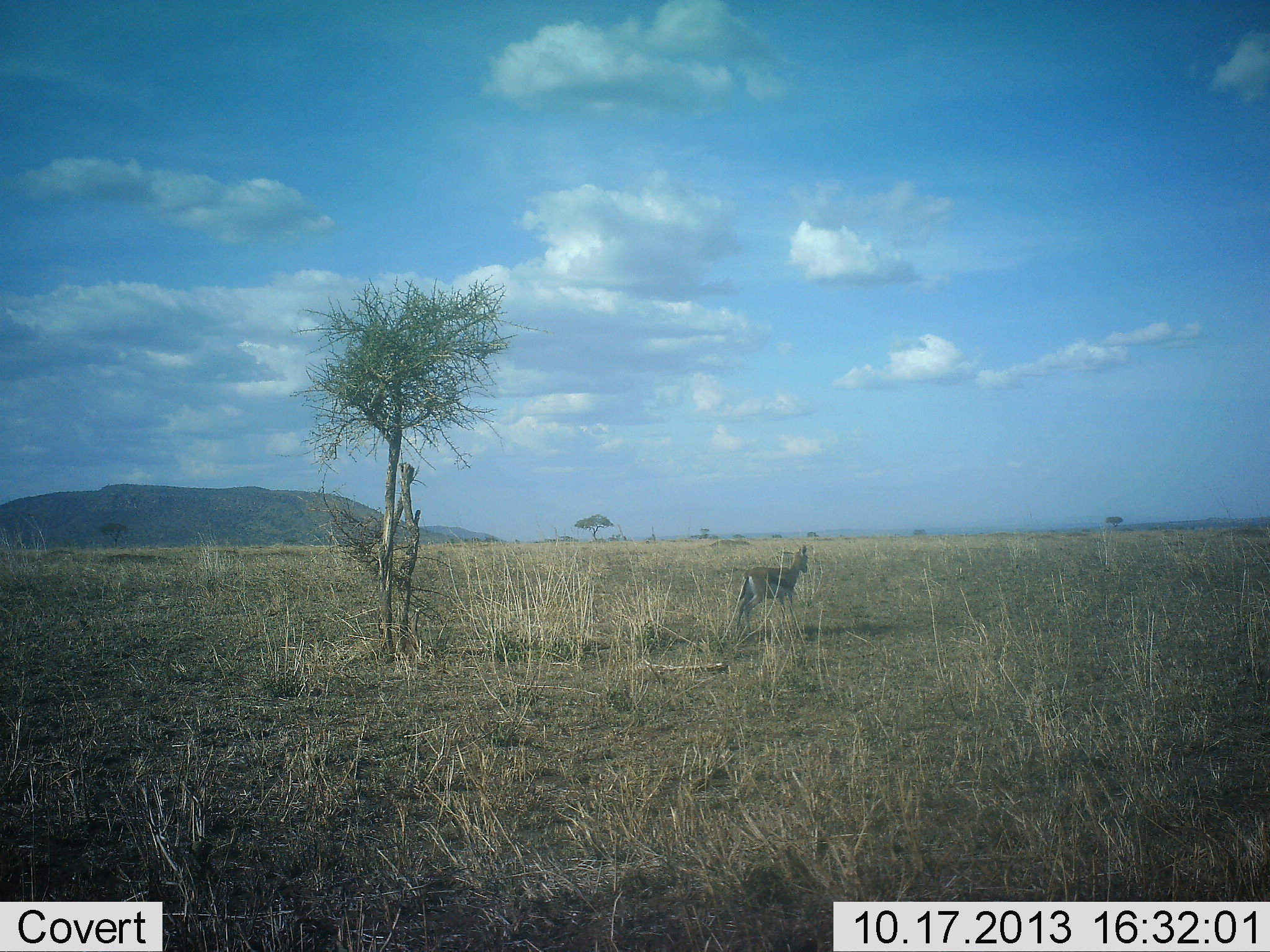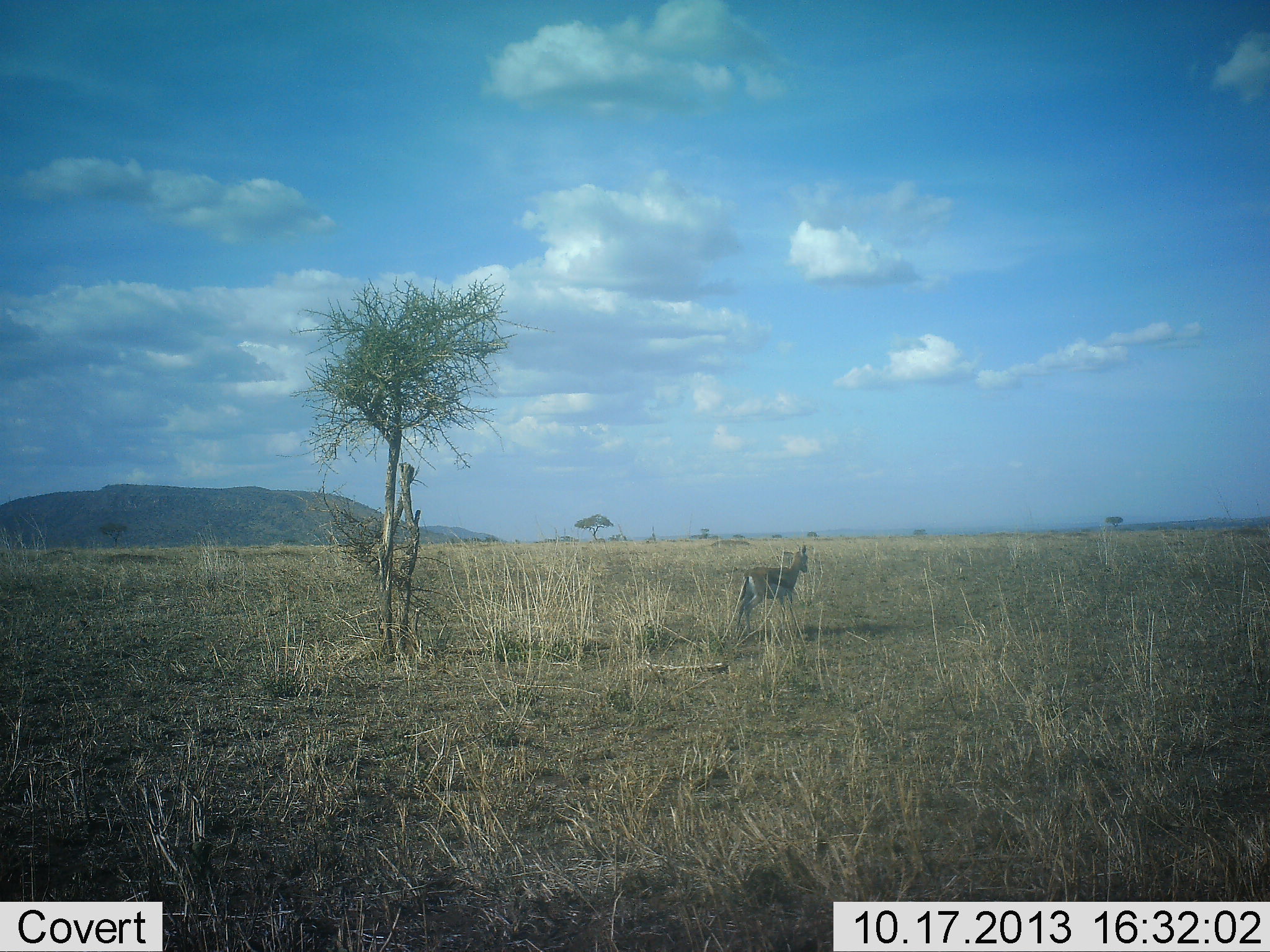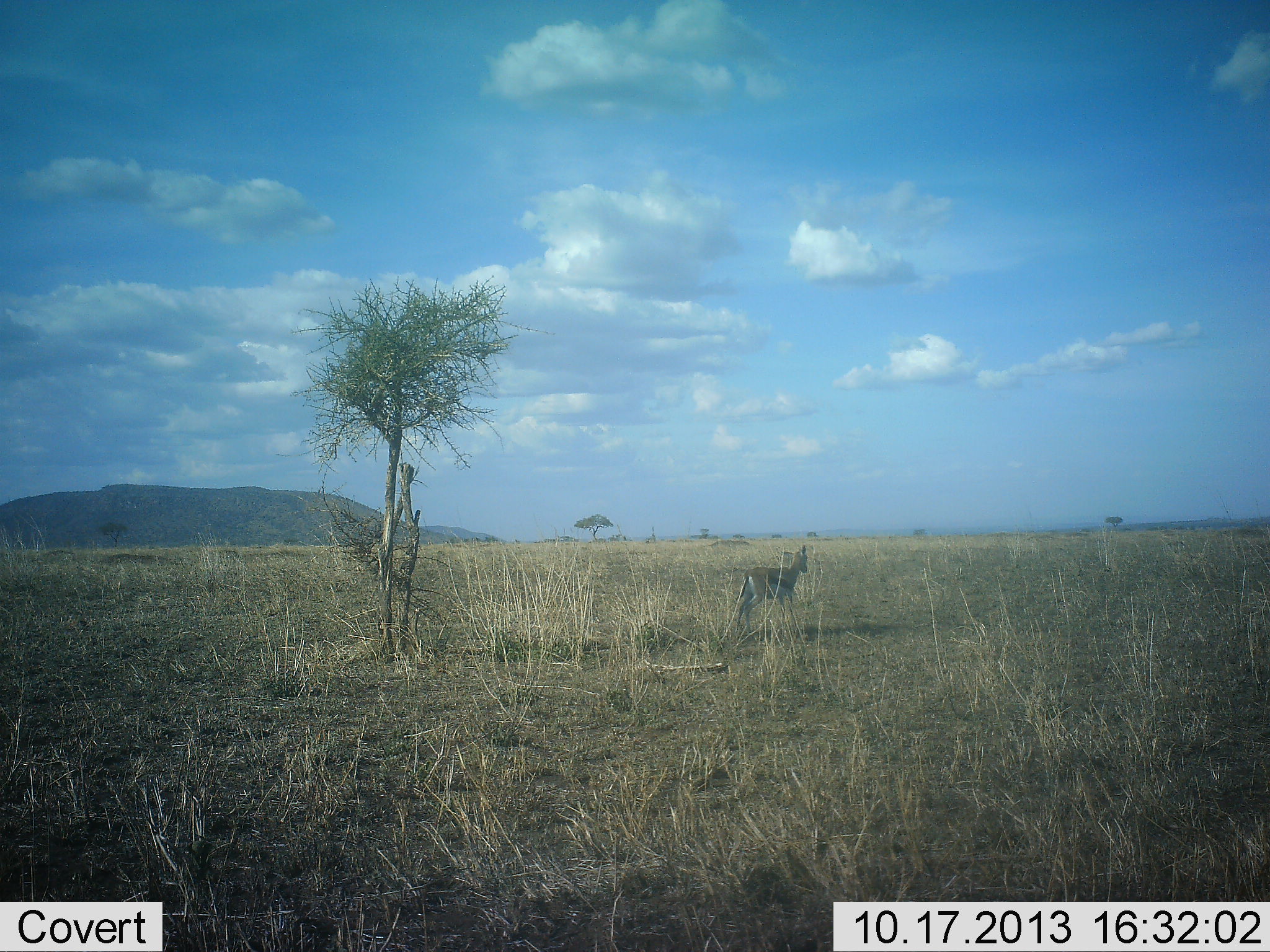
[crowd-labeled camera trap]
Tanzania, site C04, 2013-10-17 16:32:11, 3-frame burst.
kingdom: Animalia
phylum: Chordata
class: Mammalia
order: Artiodactyla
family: Bovidae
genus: Eudorcas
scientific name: Eudorcas thomsonii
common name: thomson's gazelle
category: gazellethomsons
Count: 1.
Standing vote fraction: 90%.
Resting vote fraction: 0%.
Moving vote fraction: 10%.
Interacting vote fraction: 0%.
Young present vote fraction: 0%.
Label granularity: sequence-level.